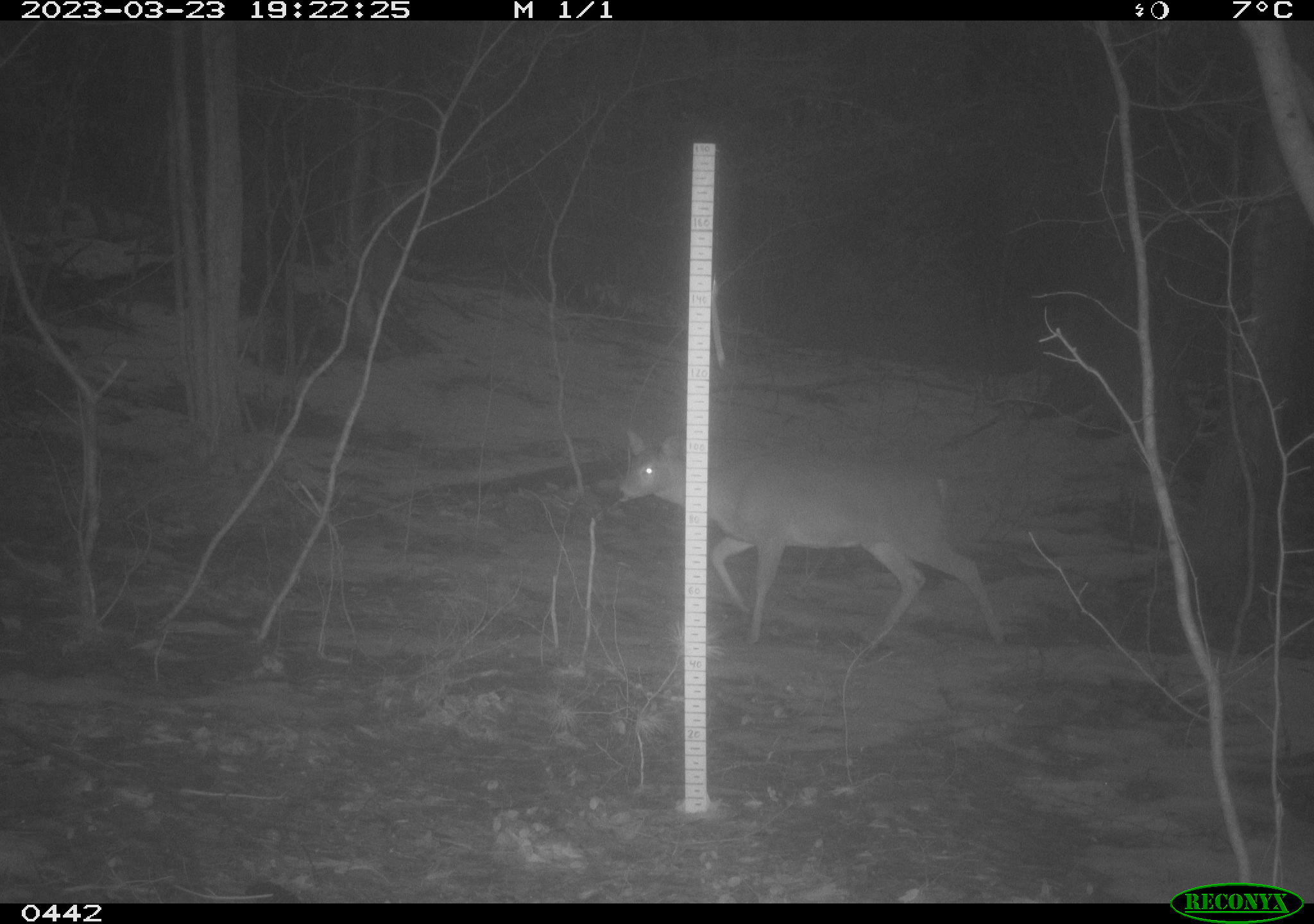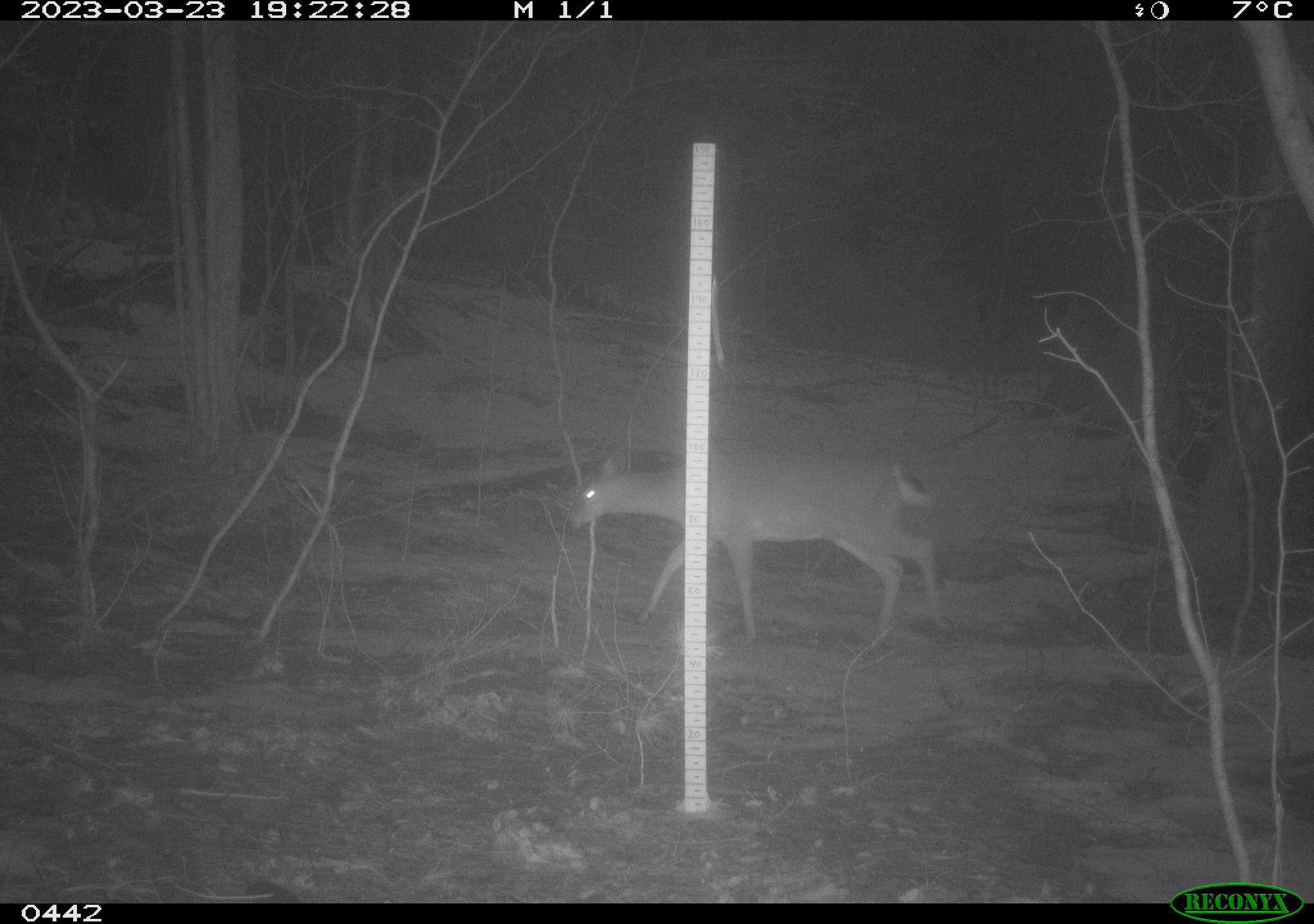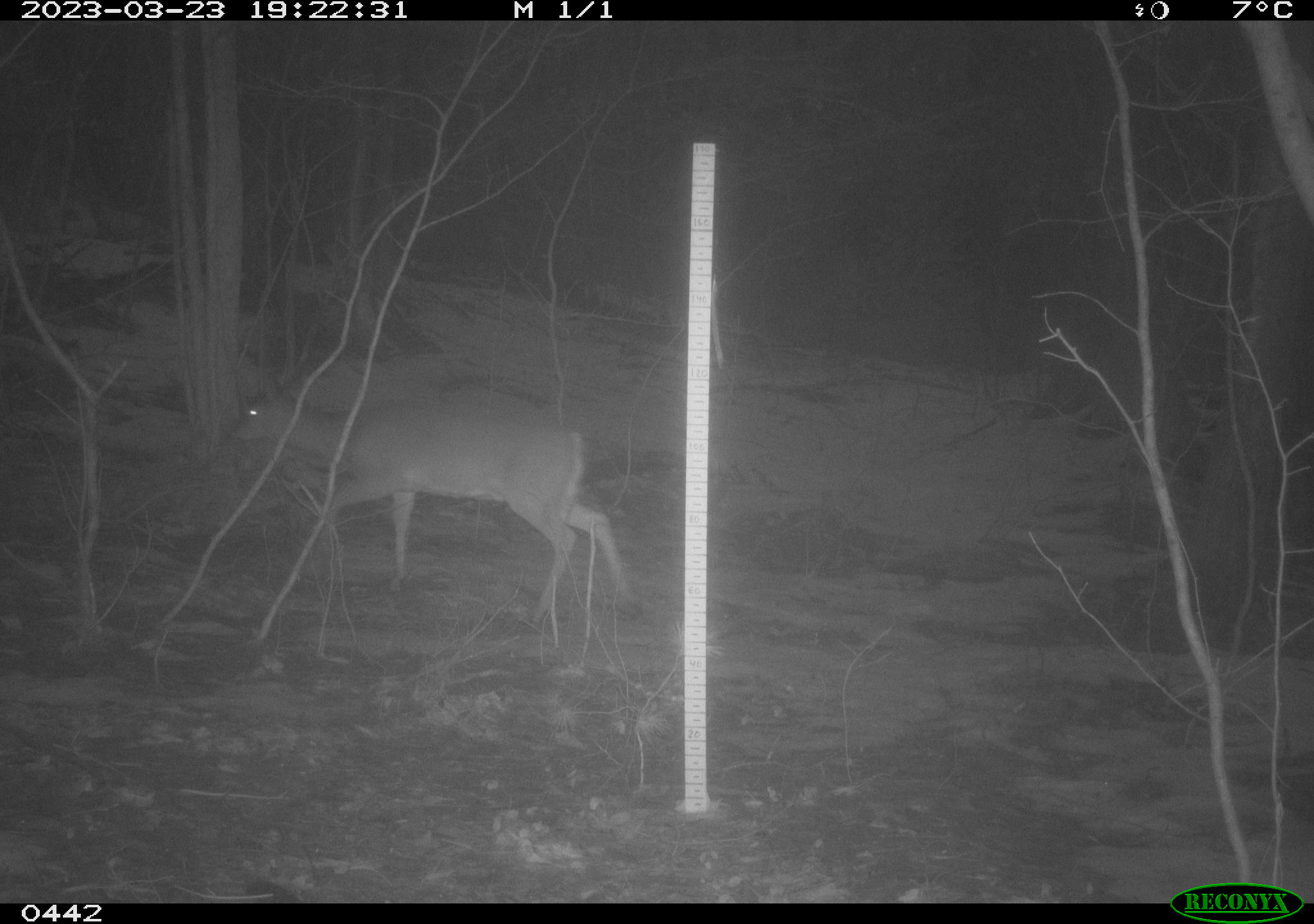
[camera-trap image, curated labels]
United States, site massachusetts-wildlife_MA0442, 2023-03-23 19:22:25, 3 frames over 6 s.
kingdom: Animalia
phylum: Chordata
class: Mammalia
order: Artiodactyla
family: Cervidae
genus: Odocoileus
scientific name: Odocoileus virginianus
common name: white-tailed deer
White-tailed deer (Odocoileus virginianus).